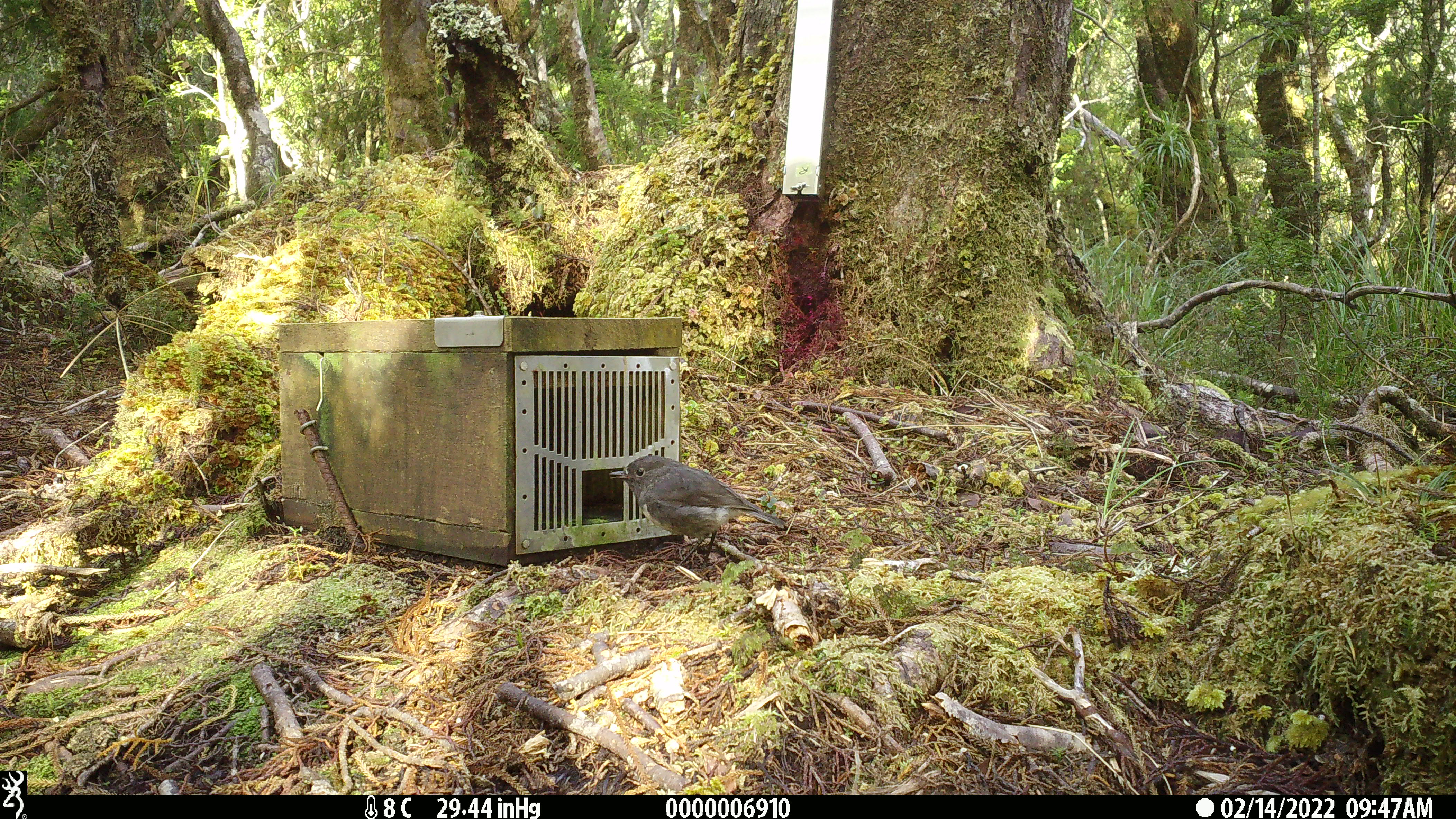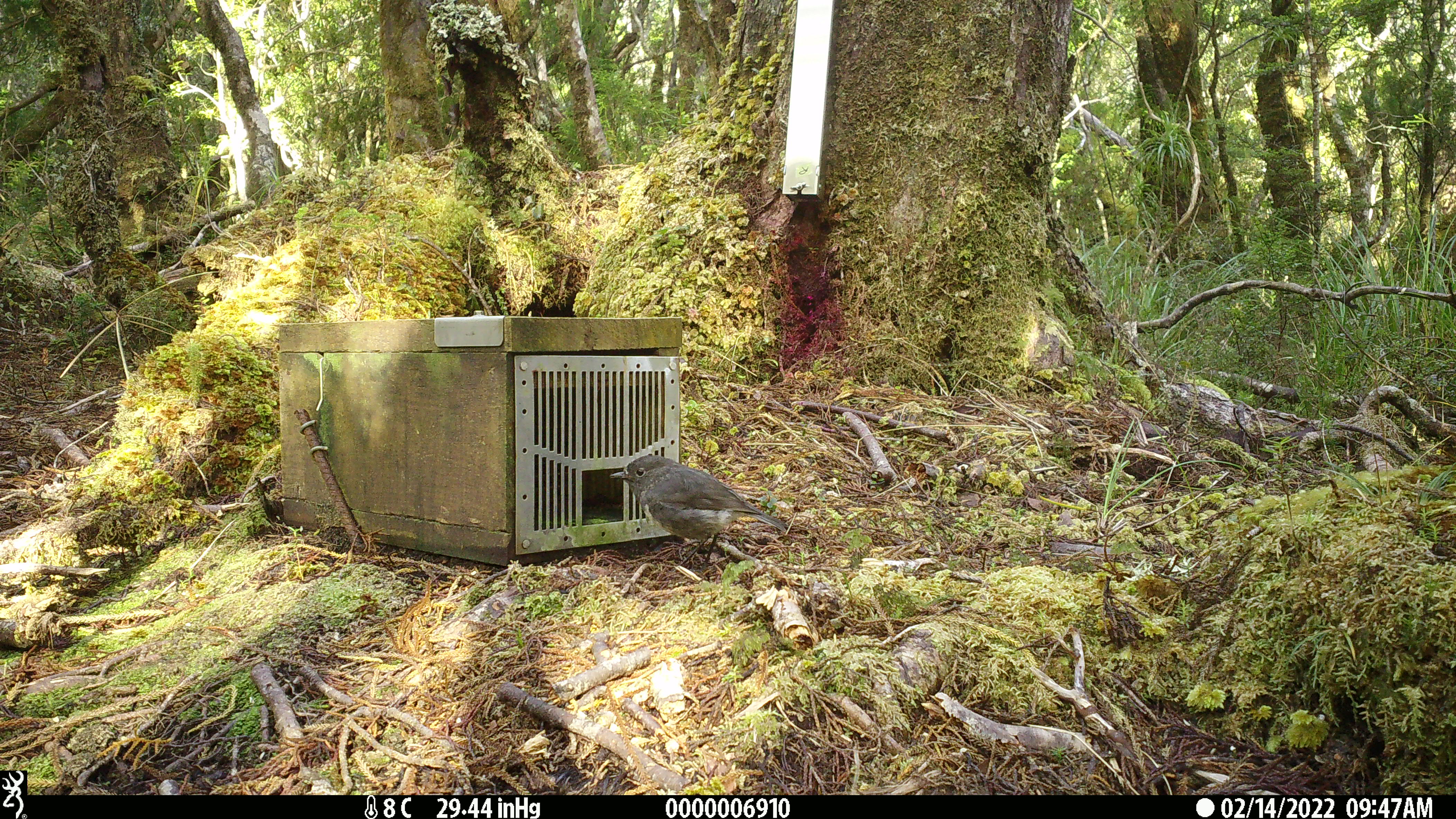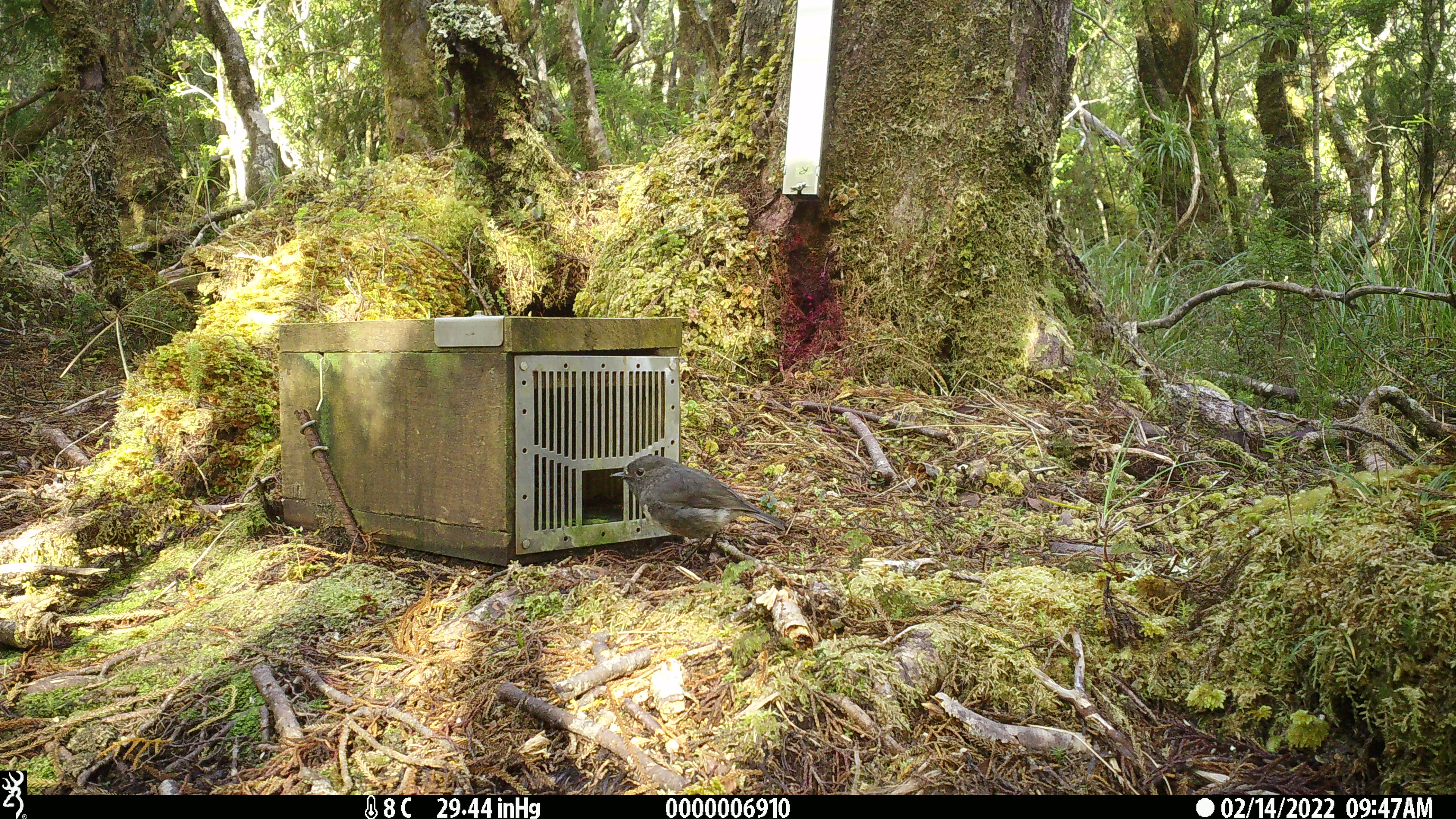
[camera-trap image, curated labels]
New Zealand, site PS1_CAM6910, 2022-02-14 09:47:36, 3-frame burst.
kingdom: Animalia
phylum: Chordata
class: Aves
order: Passeriformes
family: Petroicidae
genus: Petroica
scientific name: Petroica australis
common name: new zealand robin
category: robin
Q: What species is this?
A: Robin (new zealand robin) (Petroica australis).